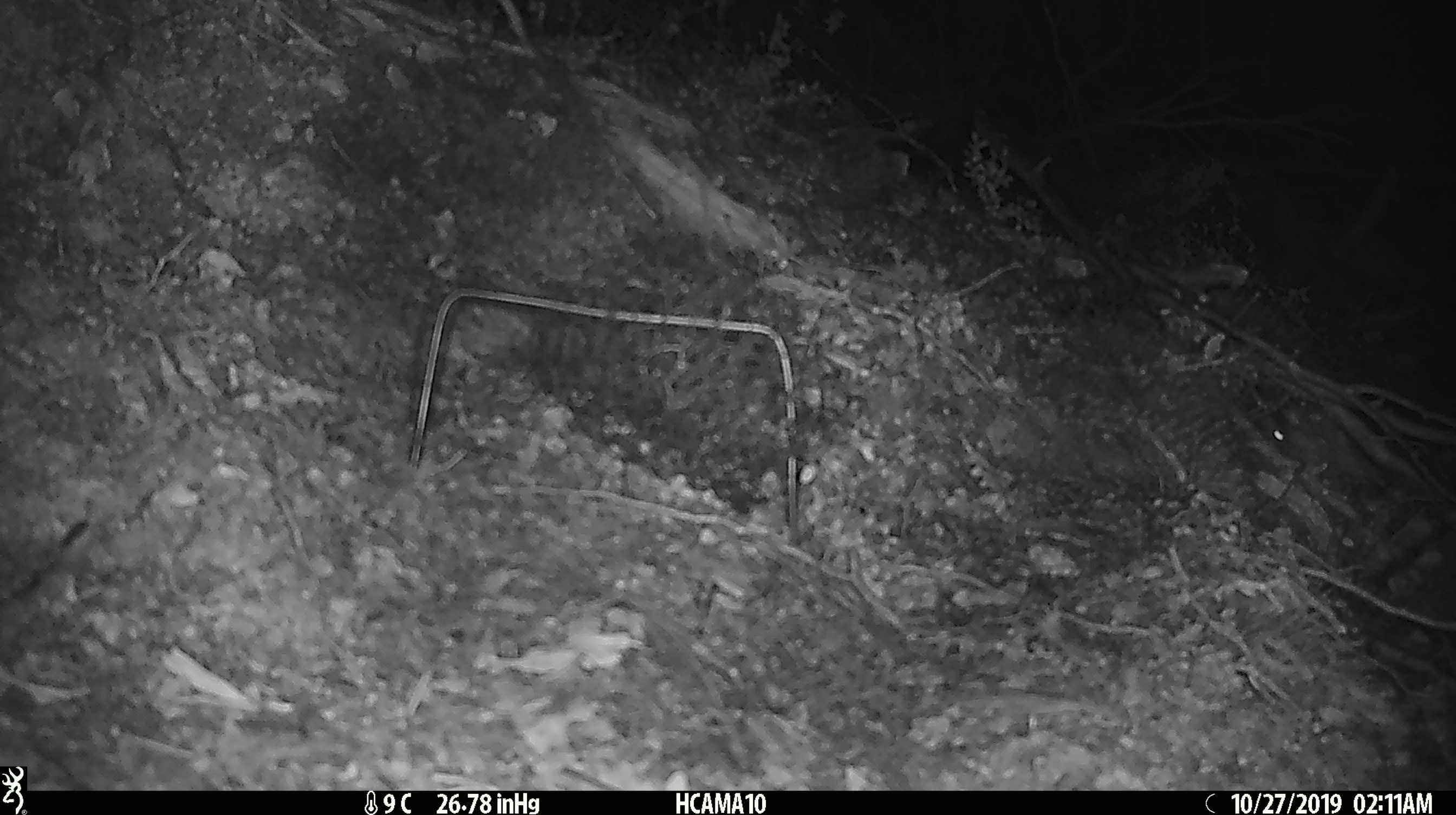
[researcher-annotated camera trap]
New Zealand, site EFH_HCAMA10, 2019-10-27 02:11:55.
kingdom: Animalia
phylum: Chordata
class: Mammalia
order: Rodentia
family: Muridae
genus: Mus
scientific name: Mus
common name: mouse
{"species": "mouse (Mus)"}